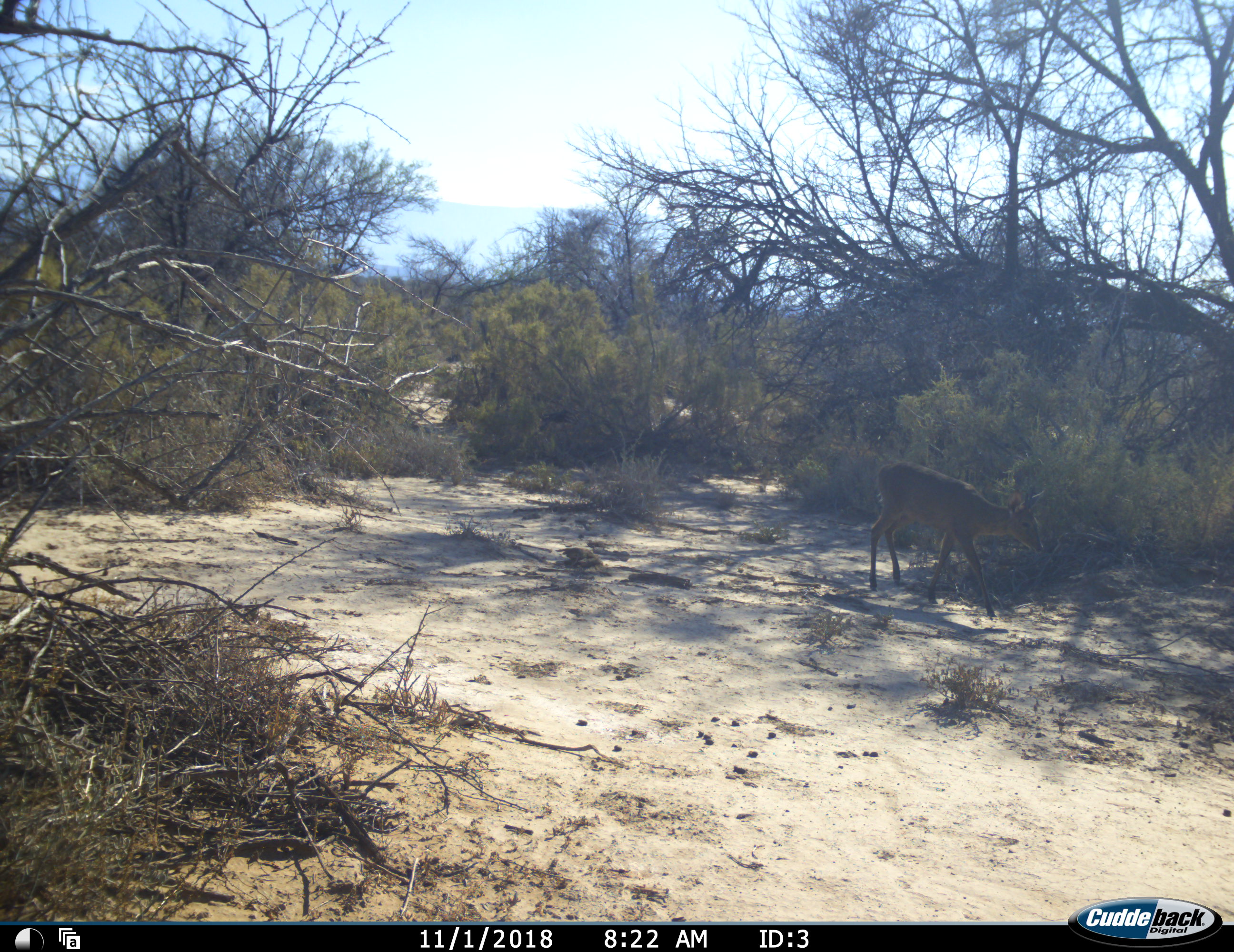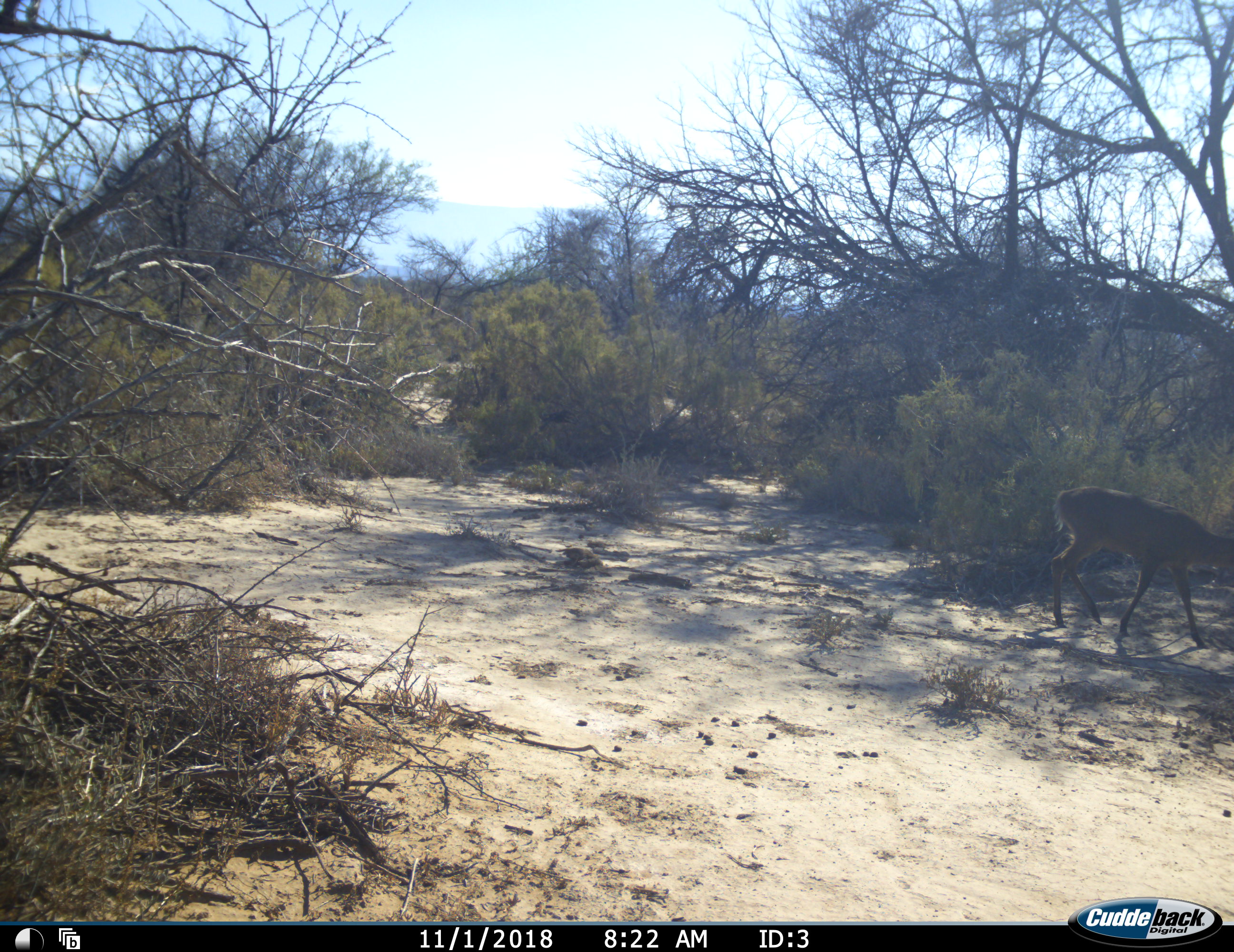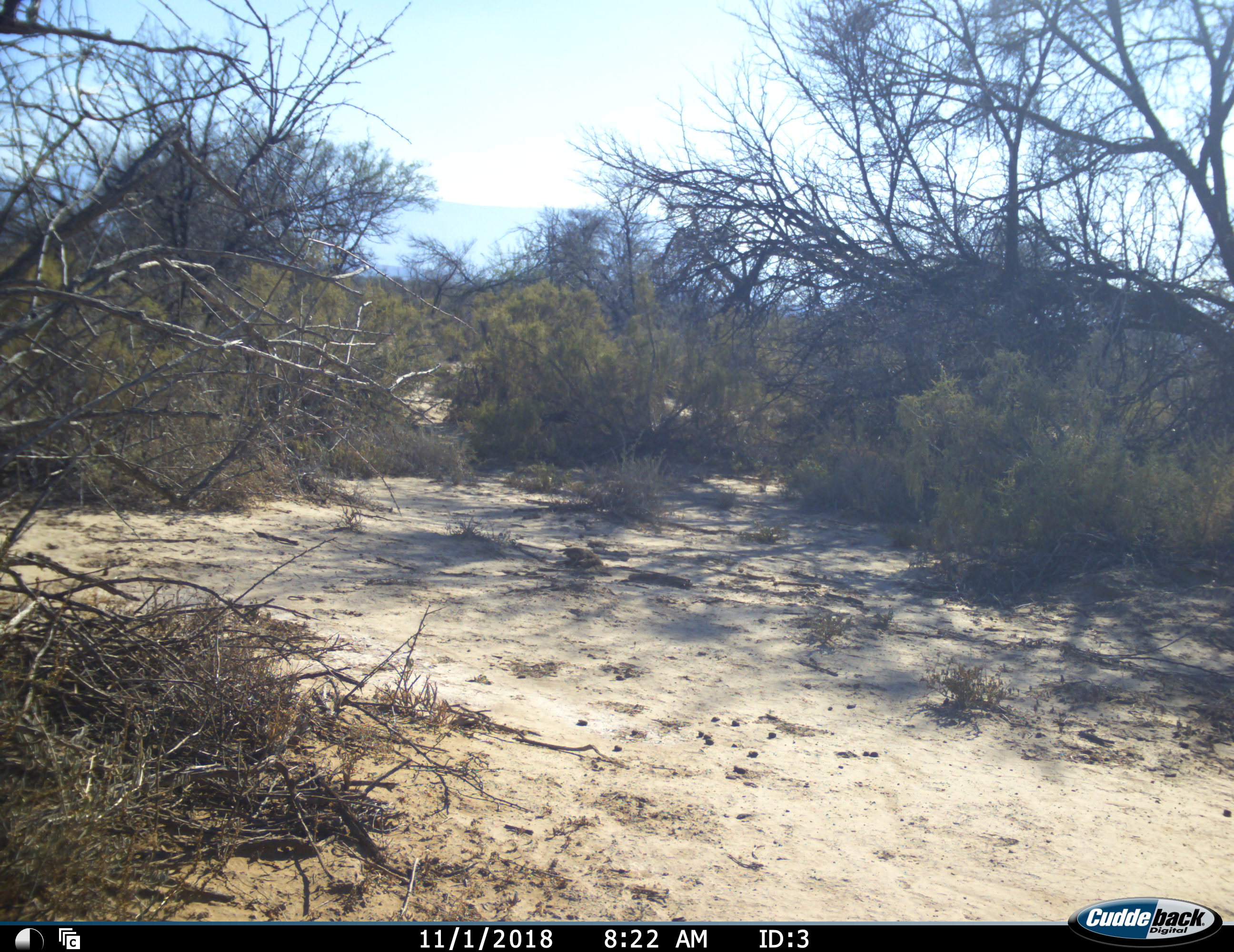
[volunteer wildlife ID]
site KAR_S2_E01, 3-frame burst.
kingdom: Animalia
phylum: Chordata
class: Mammalia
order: Artiodactyla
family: Bovidae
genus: Sylvicapra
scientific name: Sylvicapra grimmia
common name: common duiker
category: duikercommongrey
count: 1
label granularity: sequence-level